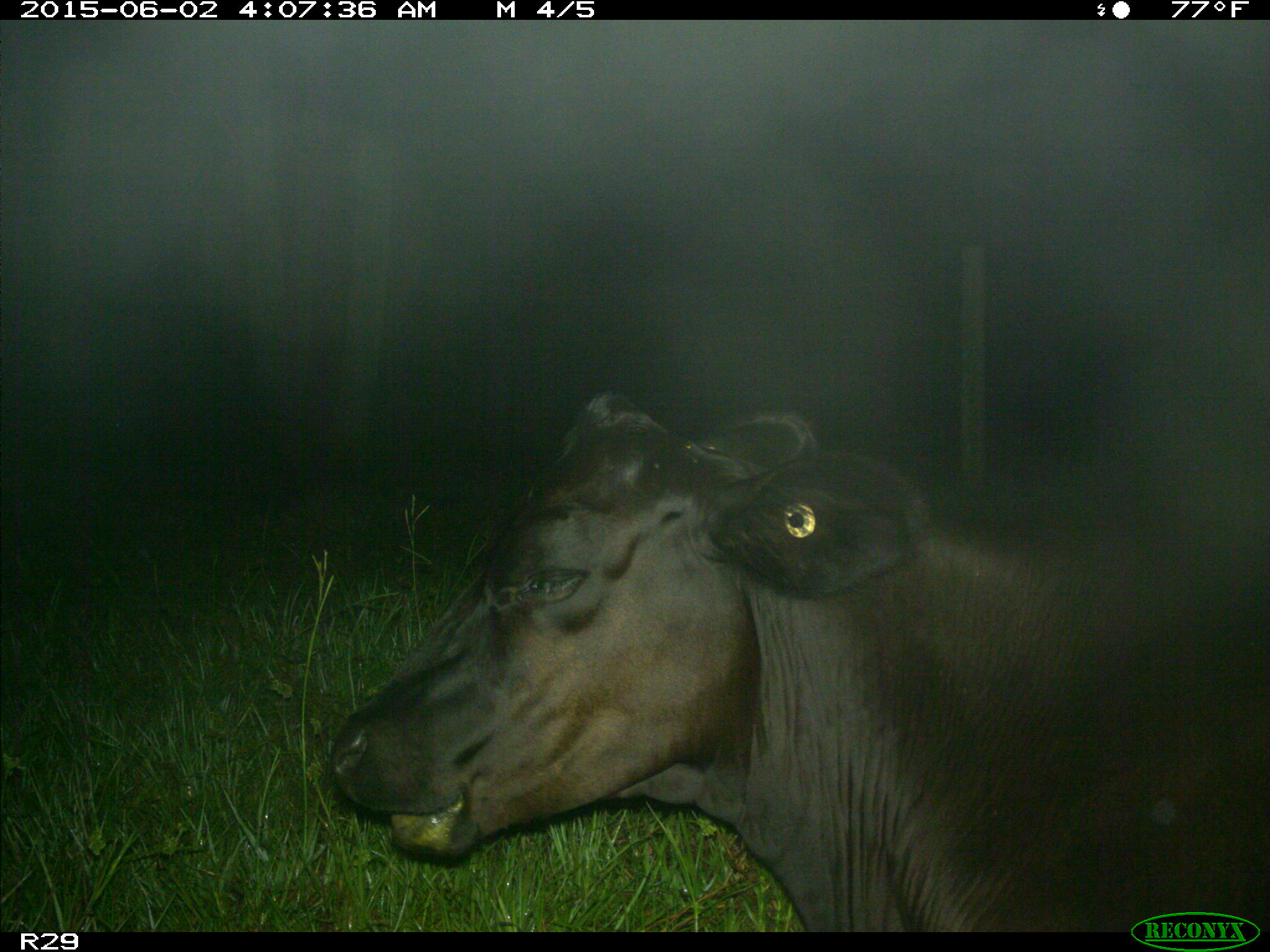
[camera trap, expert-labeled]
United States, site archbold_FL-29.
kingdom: Animalia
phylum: Chordata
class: Mammalia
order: Artiodactyla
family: Bovidae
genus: Bos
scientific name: Bos taurus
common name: domestic cow